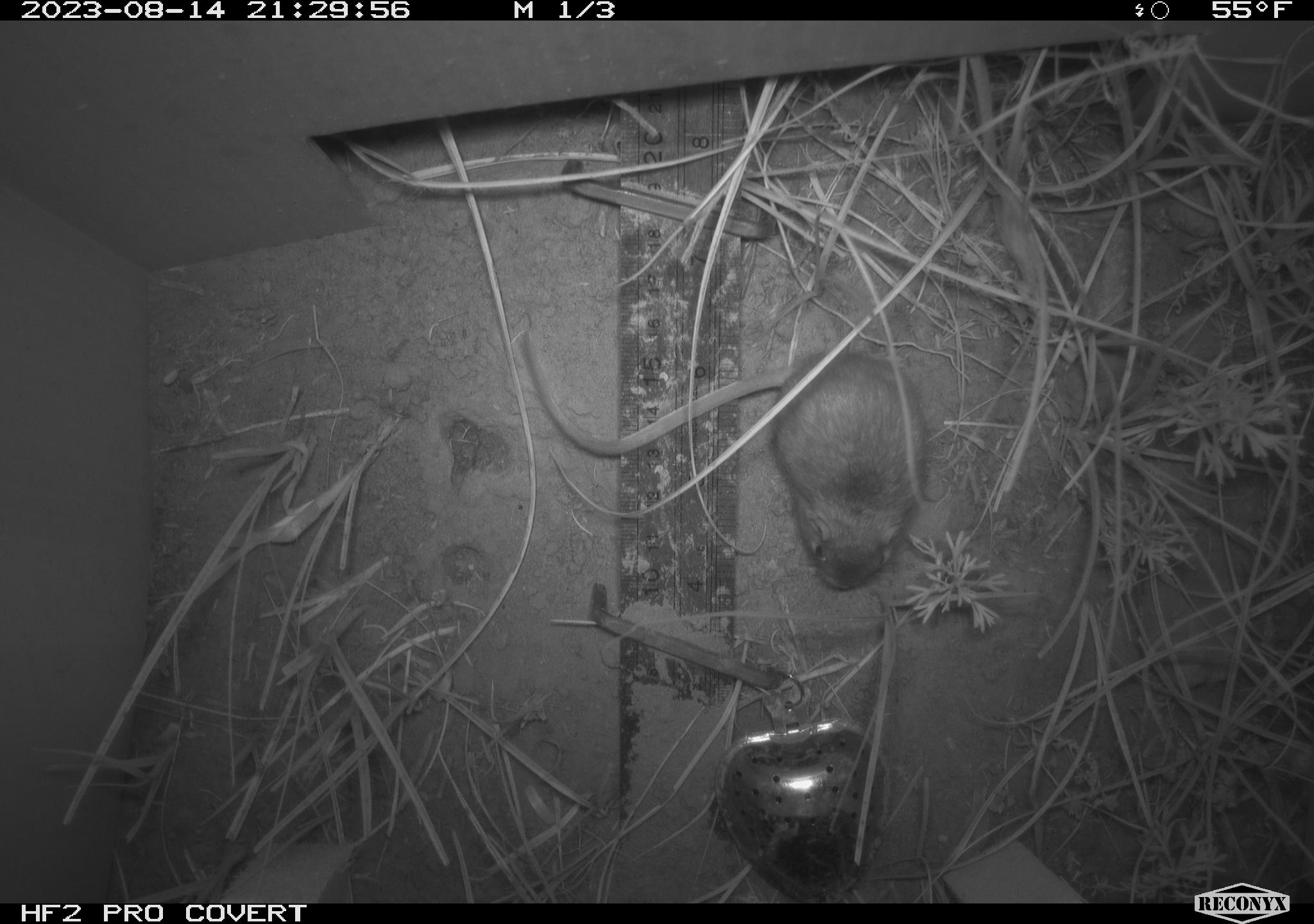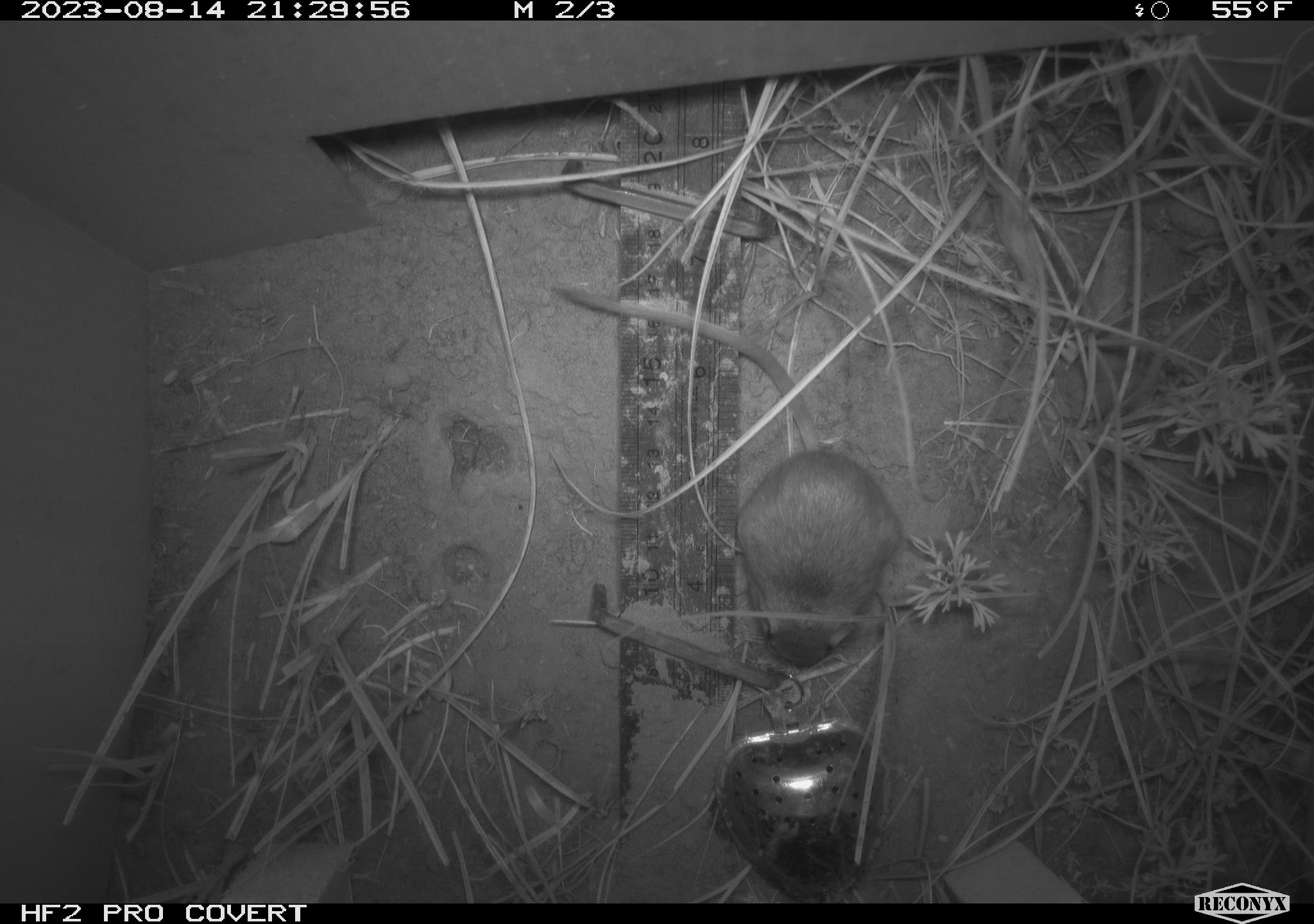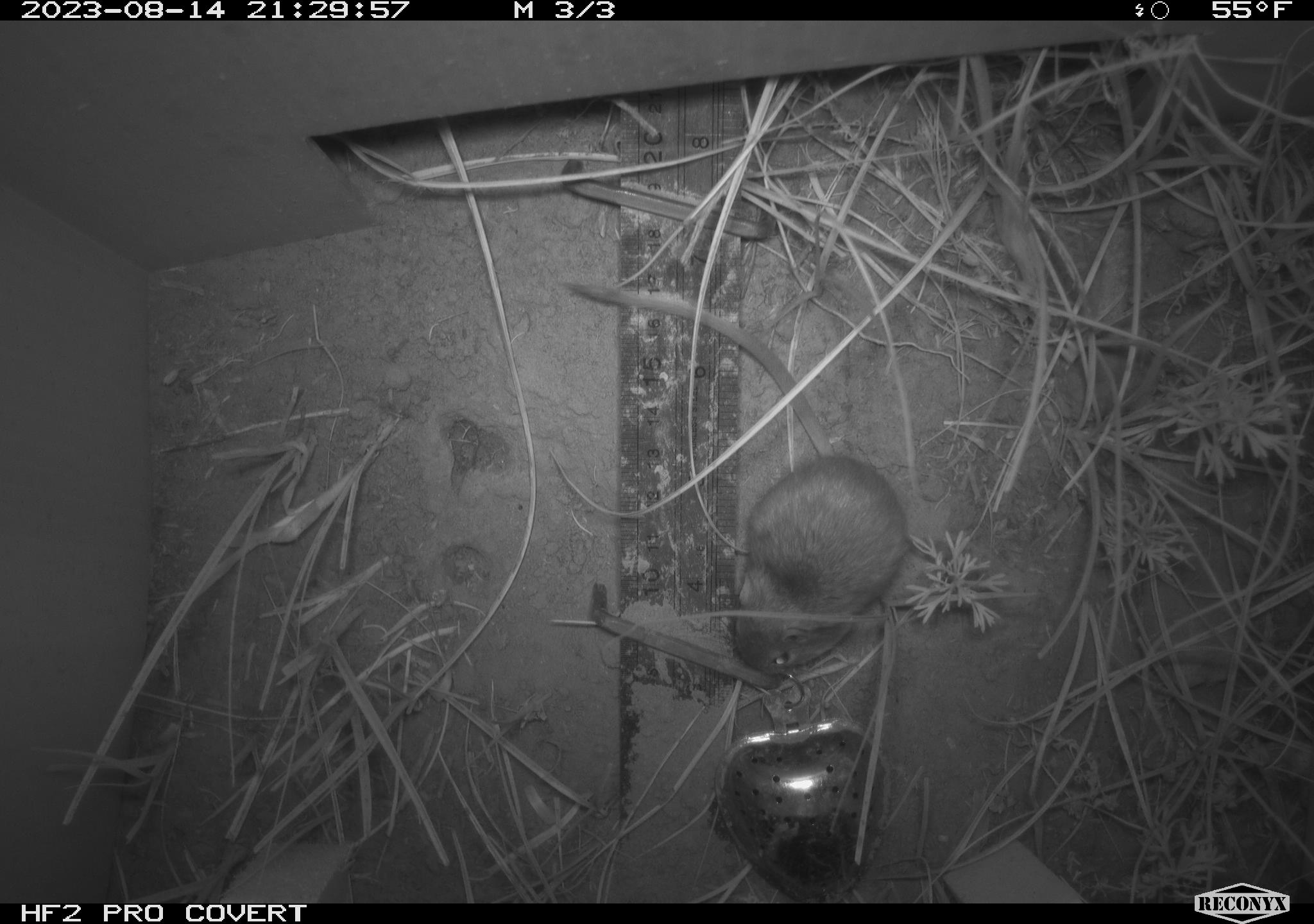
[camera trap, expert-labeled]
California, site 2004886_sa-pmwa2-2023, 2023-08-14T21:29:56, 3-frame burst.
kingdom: Animalia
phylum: Chordata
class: Mammalia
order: Rodentia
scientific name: Rodentia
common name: mouse species